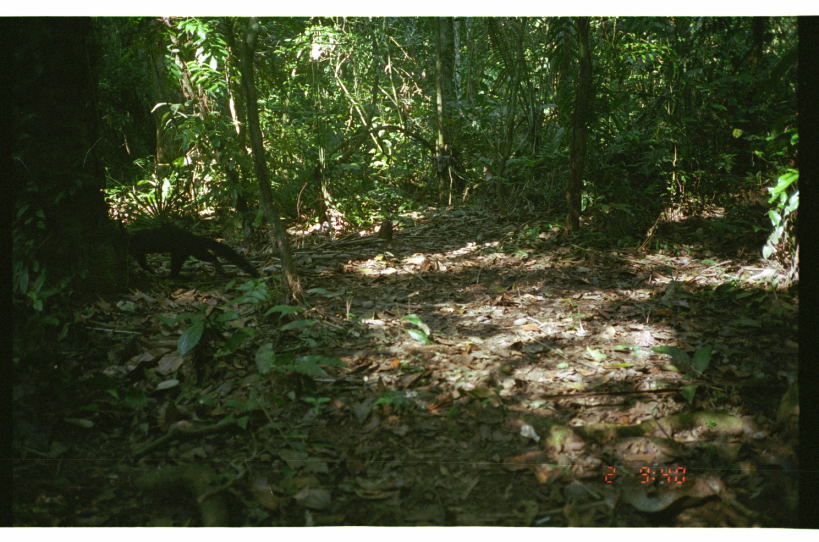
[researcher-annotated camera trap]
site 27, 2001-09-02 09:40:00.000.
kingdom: Animalia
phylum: Chordata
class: Mammalia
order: Carnivora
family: Mustelidae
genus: Eira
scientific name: Eira barbara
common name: tayra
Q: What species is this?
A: Eira barbara (tayra).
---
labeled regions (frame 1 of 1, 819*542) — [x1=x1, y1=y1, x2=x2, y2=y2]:
eira barbara: [x1=127, y1=227, x2=261, y2=283]